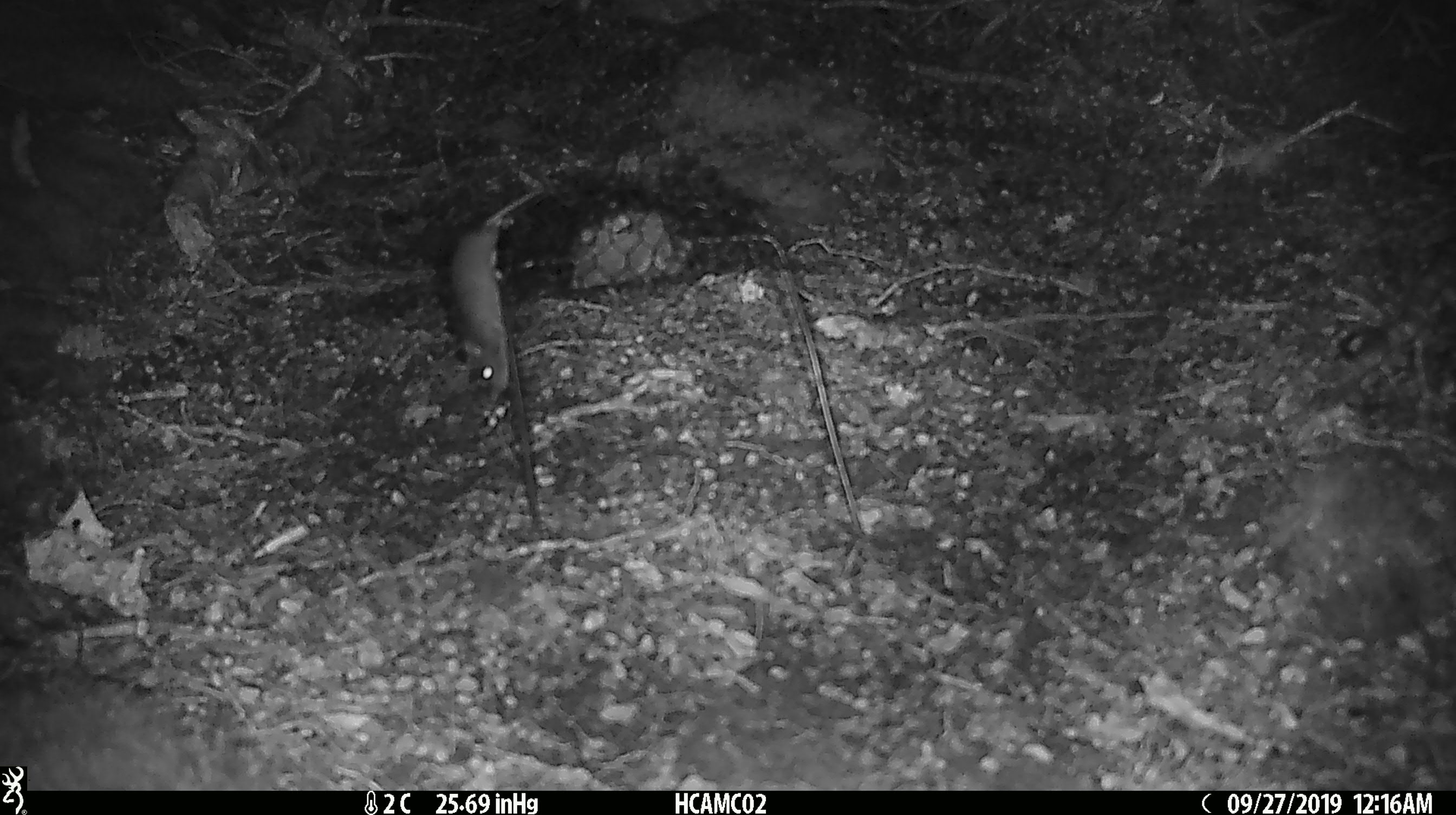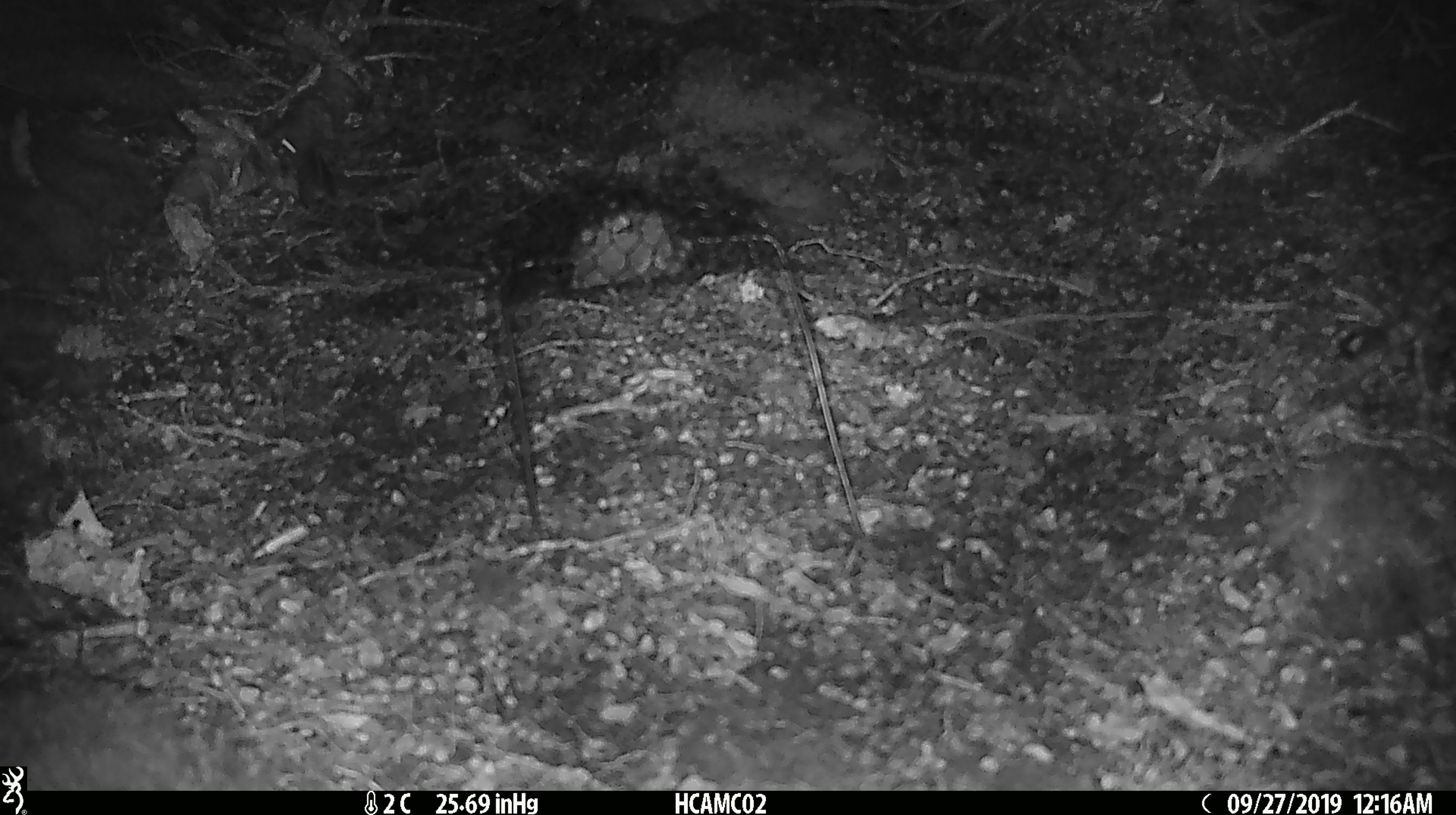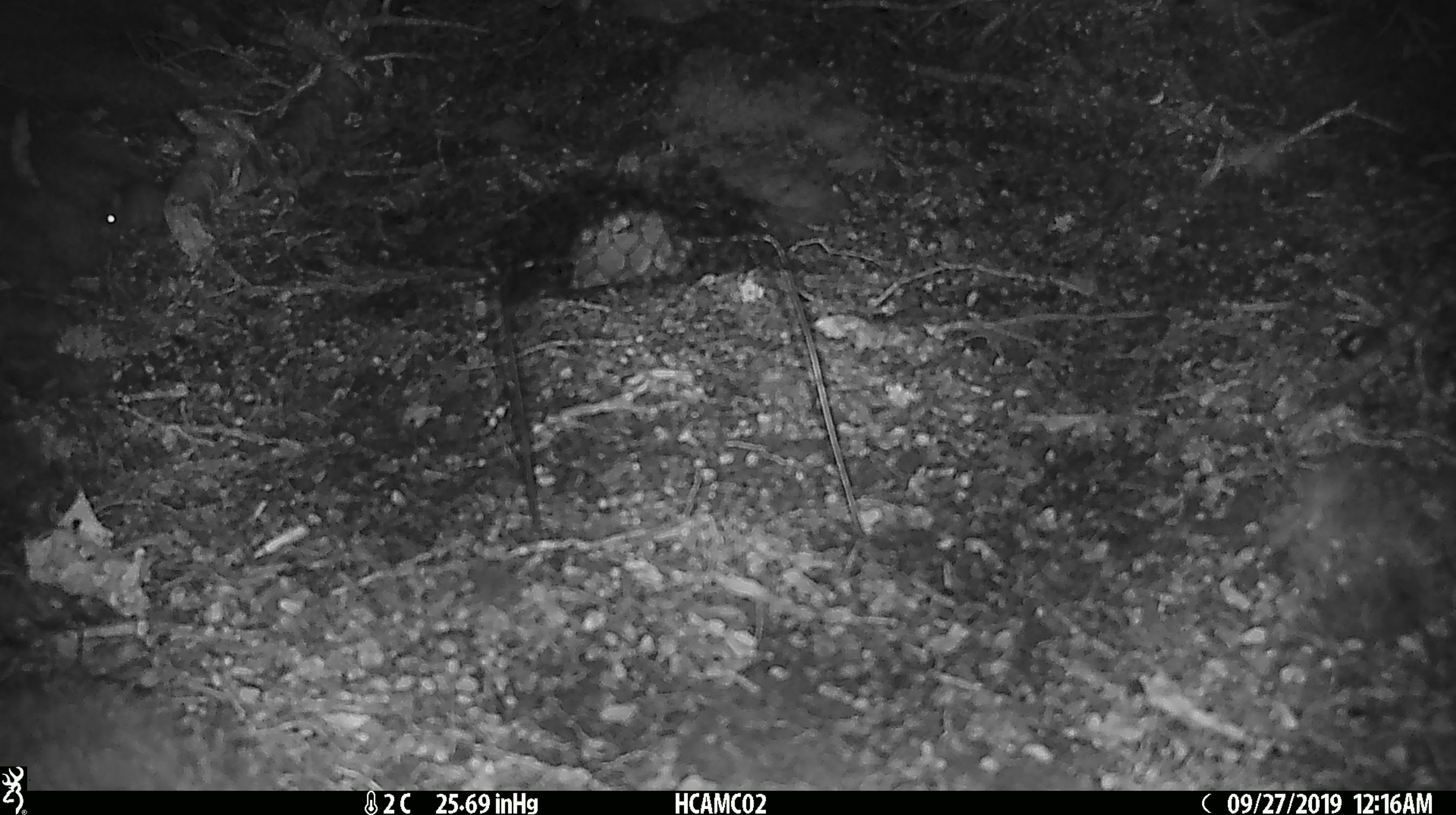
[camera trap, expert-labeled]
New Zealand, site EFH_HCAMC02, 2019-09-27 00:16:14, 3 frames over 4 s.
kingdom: Animalia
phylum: Chordata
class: Mammalia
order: Rodentia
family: Muridae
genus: Mus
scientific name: Mus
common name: mouse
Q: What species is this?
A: Mouse (Mus).